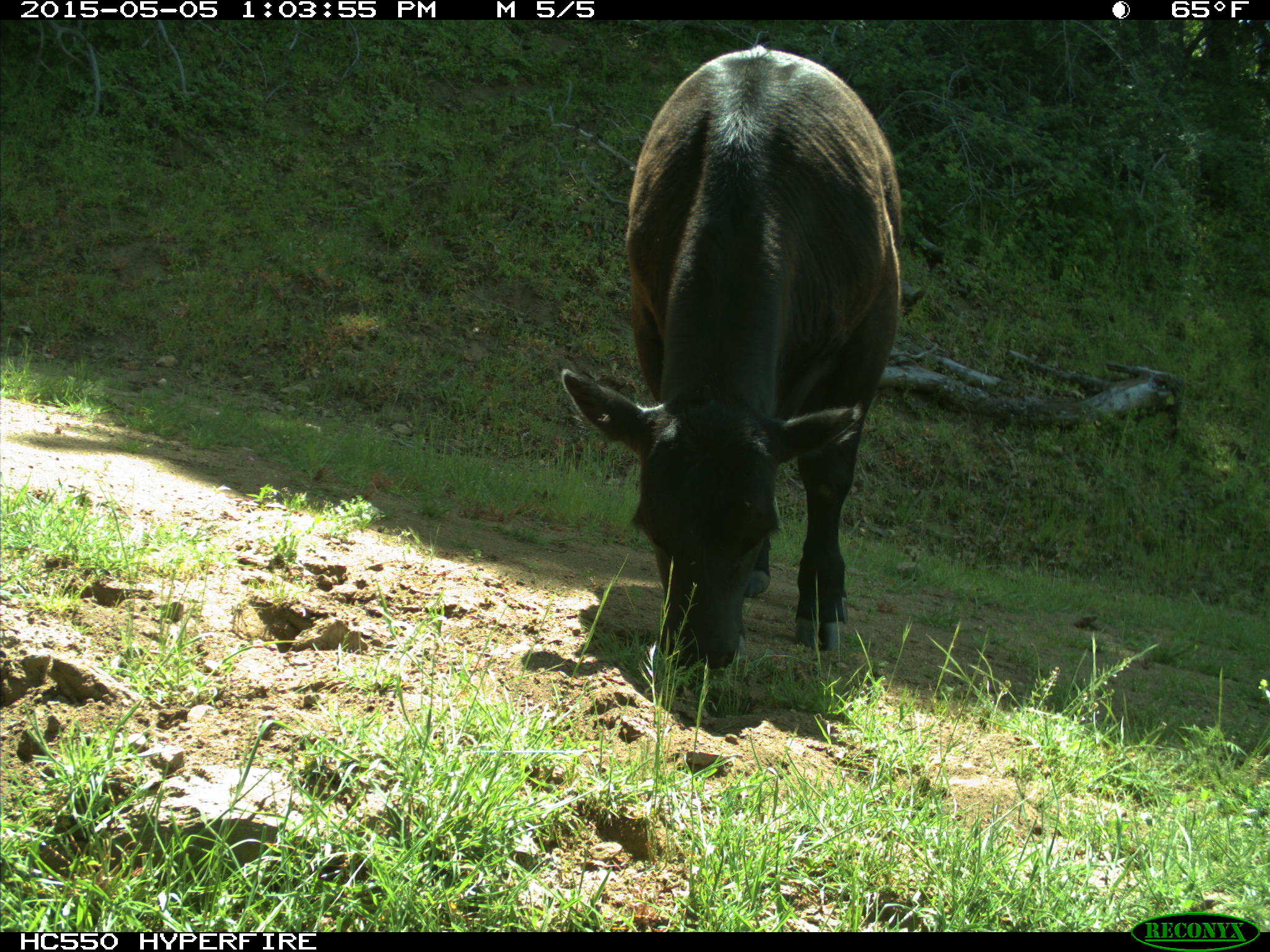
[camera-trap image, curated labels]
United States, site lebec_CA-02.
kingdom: Animalia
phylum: Chordata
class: Mammalia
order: Artiodactyla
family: Bovidae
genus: Bos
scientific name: Bos taurus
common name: domestic cow